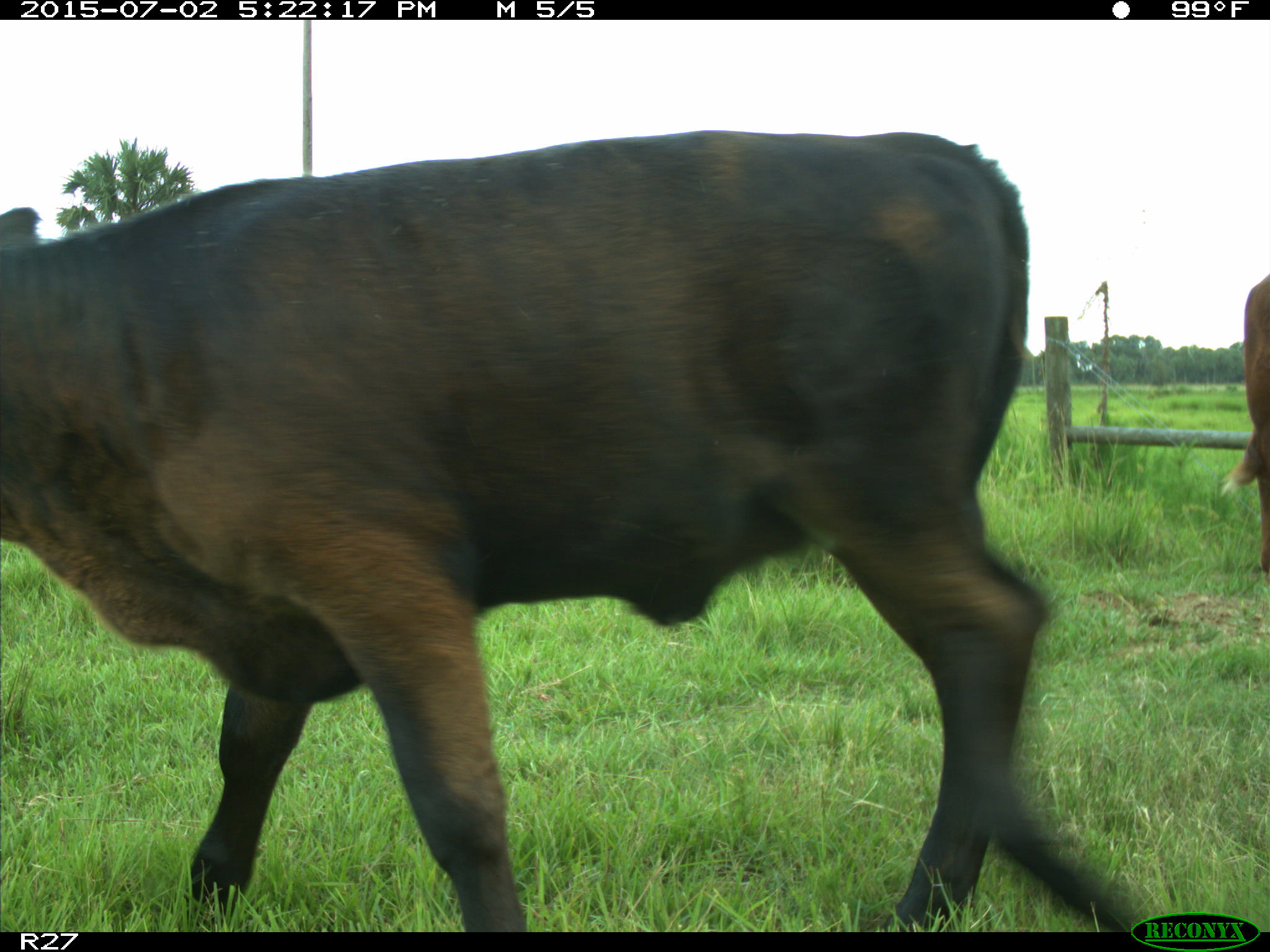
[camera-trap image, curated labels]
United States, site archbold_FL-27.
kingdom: Animalia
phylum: Chordata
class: Mammalia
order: Artiodactyla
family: Bovidae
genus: Bos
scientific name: Bos taurus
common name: domestic cow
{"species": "Bos taurus (domestic cow)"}